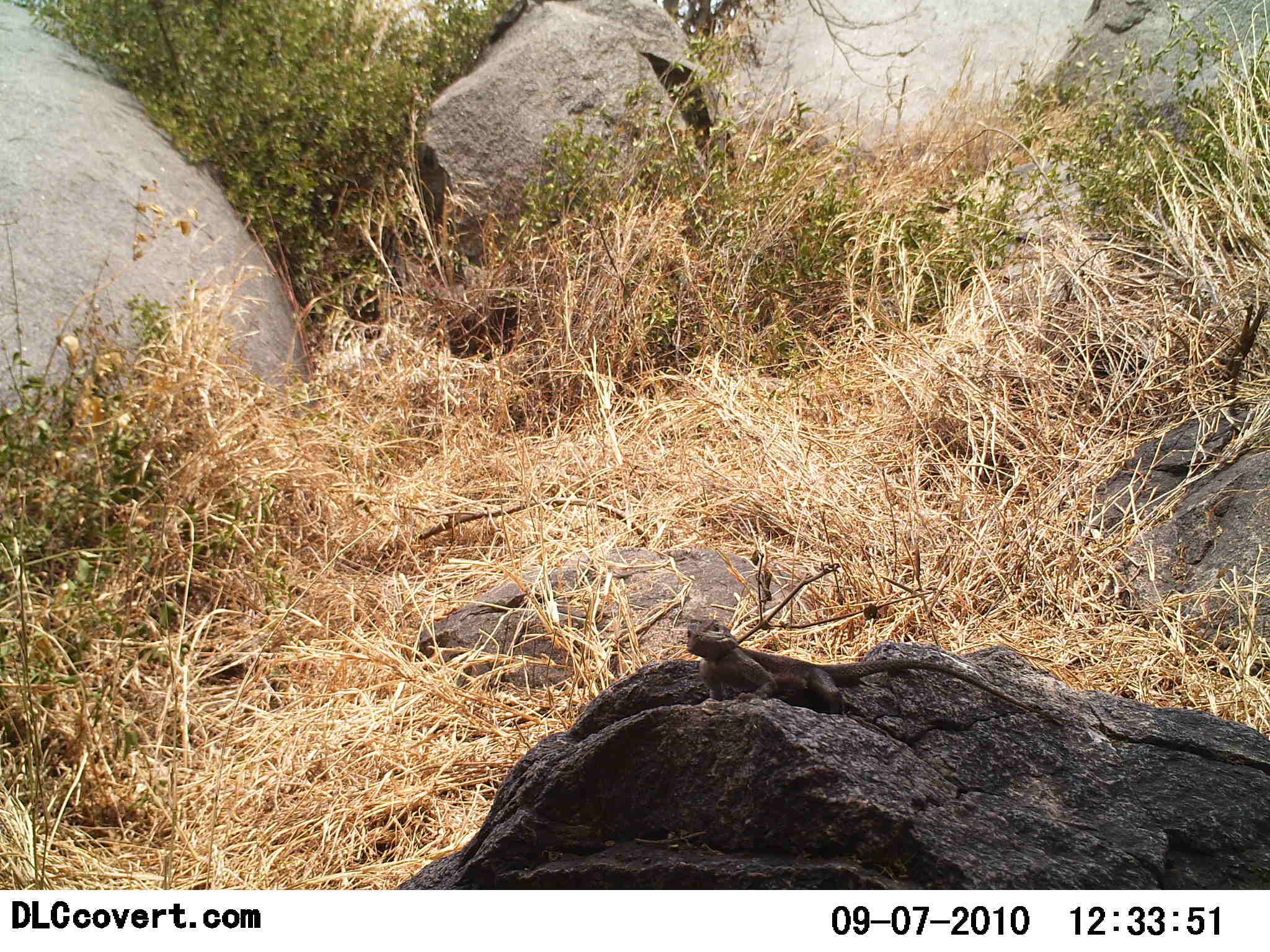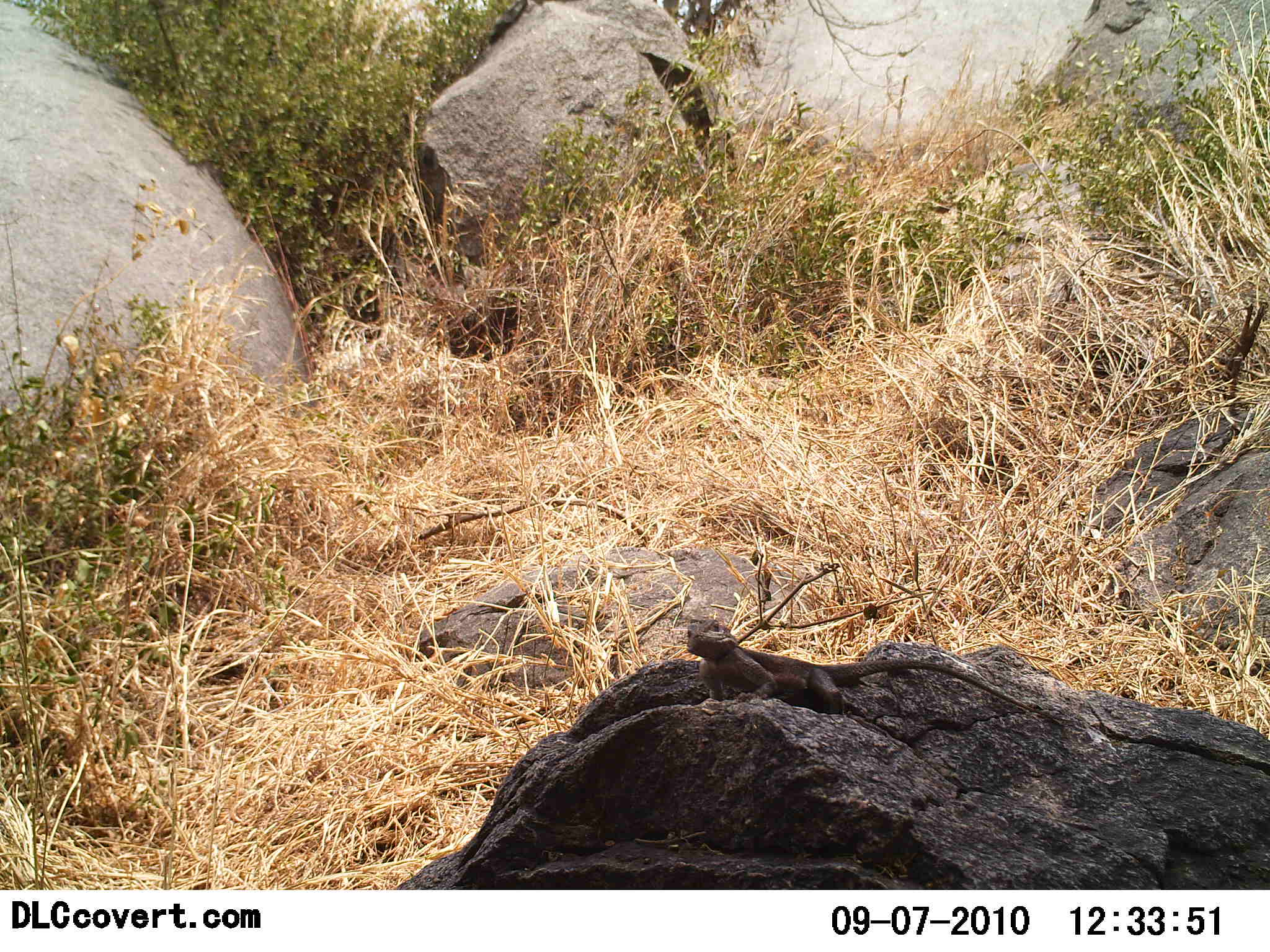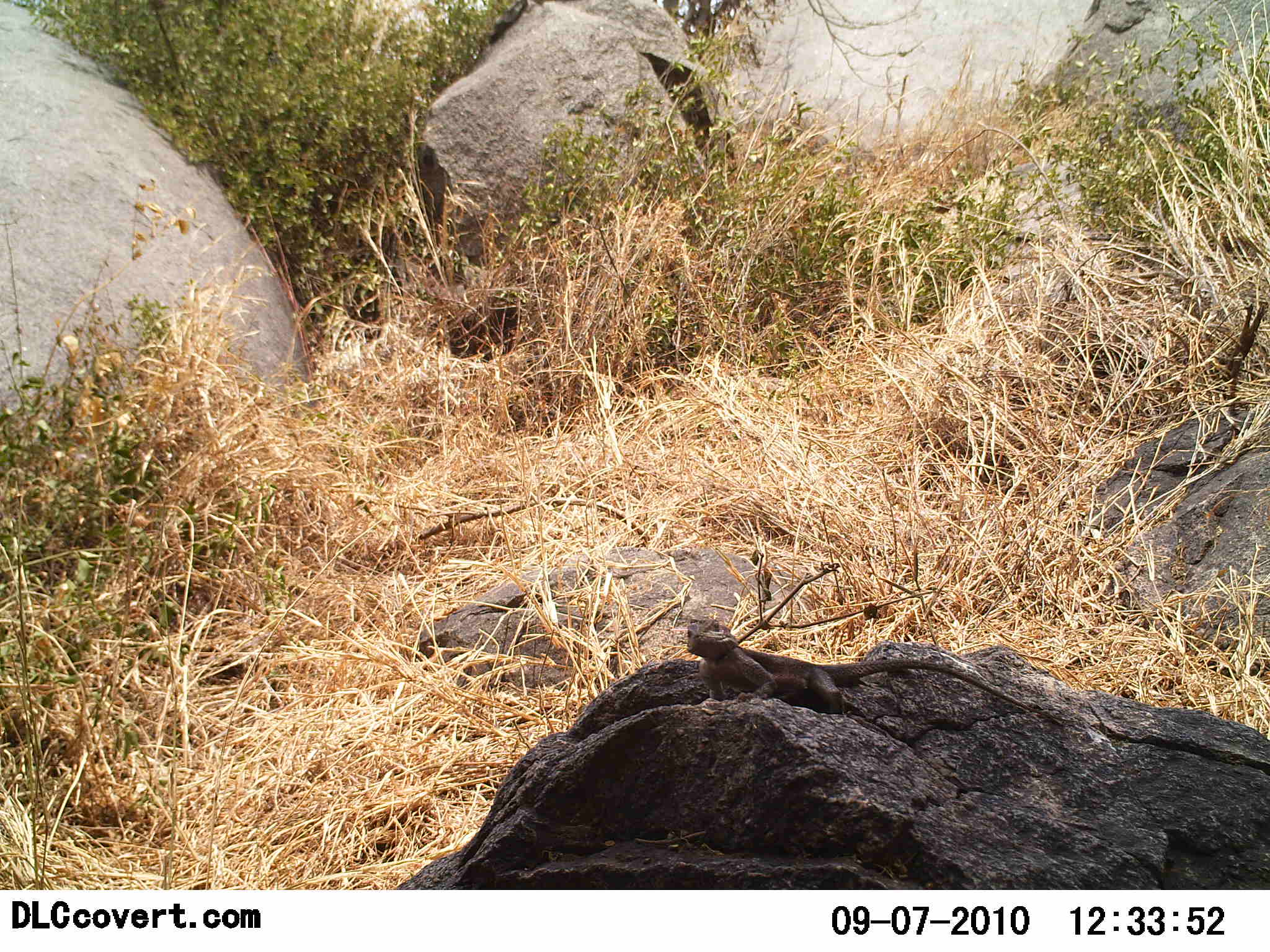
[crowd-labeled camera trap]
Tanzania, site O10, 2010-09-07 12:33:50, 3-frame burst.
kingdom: Animalia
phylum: Chordata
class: Reptilia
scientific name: Reptilia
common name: reptiles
Reptiles (Reptilia), count 1. Behavior (volunteer vote fractions): standing 43%, resting 57%, moving 0%, interacting 0%. Young present (vote fraction): 0%. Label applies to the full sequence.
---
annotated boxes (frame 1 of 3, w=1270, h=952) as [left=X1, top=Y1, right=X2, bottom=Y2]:
animal: [left=682, top=615, right=1059, bottom=726]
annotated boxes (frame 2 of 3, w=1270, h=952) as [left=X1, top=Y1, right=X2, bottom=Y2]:
animal: [left=685, top=617, right=1065, bottom=731]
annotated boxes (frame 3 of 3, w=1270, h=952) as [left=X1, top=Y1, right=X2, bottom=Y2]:
animal: [left=685, top=616, right=1079, bottom=723]